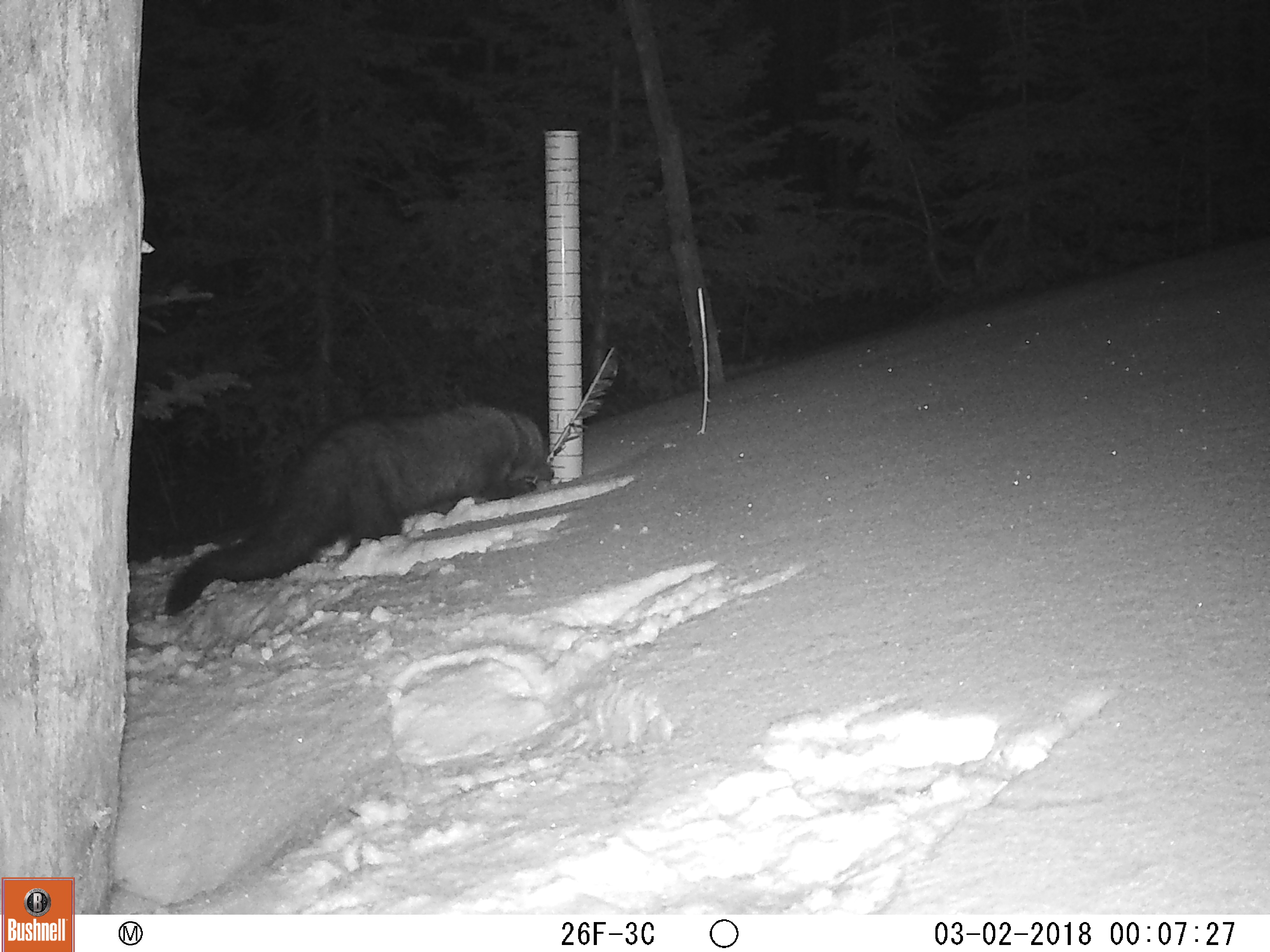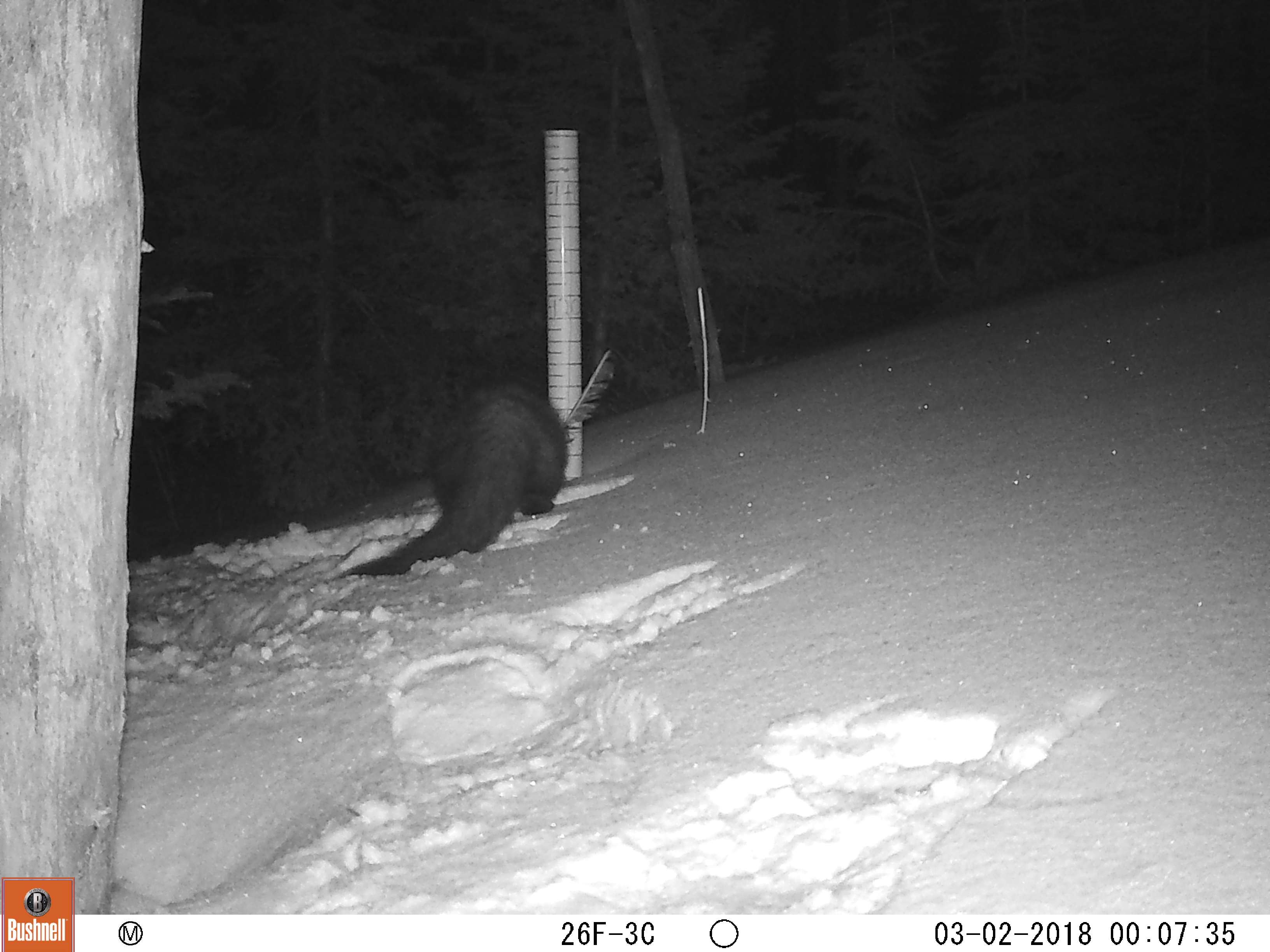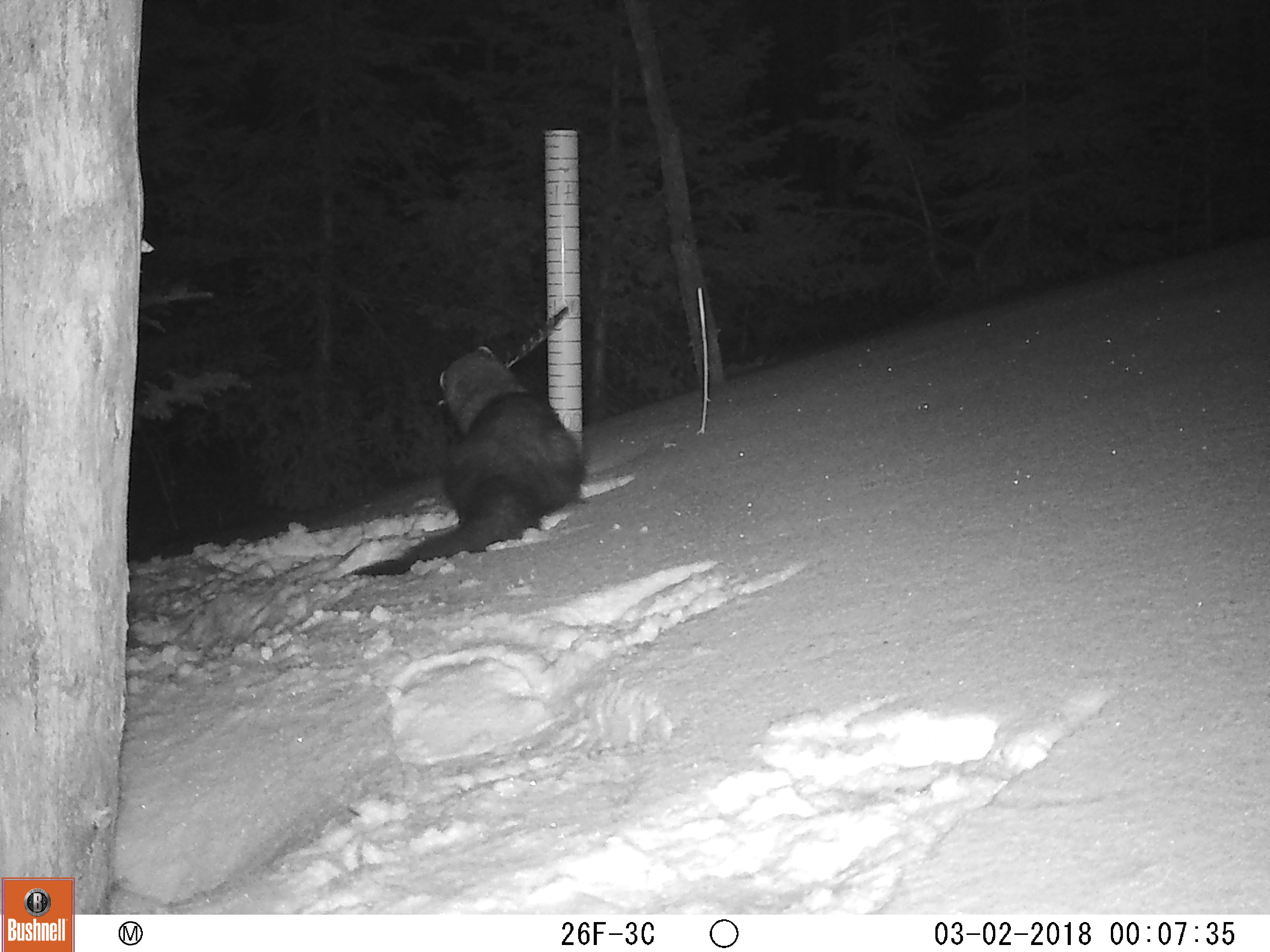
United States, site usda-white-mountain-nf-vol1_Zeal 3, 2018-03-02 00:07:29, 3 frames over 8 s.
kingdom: Animalia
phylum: Chordata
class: Mammalia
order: Carnivora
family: Mustelidae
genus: Pekania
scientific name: Pekania pennanti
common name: fisher